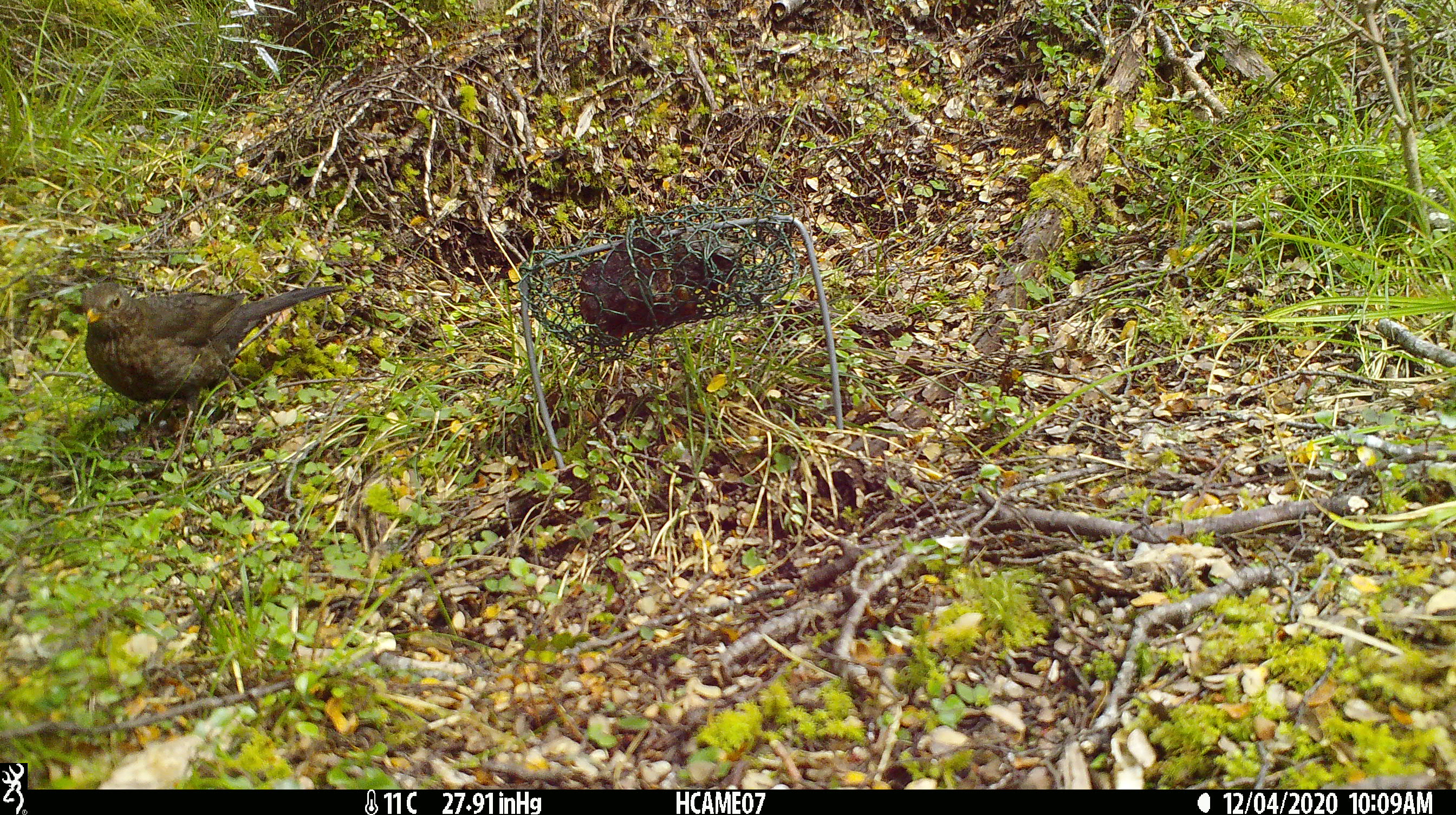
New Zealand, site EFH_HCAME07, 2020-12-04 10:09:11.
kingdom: Animalia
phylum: Chordata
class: Aves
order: Passeriformes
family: Turdidae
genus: Turdus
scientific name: Turdus merula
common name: eurasian blackbird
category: blackbird